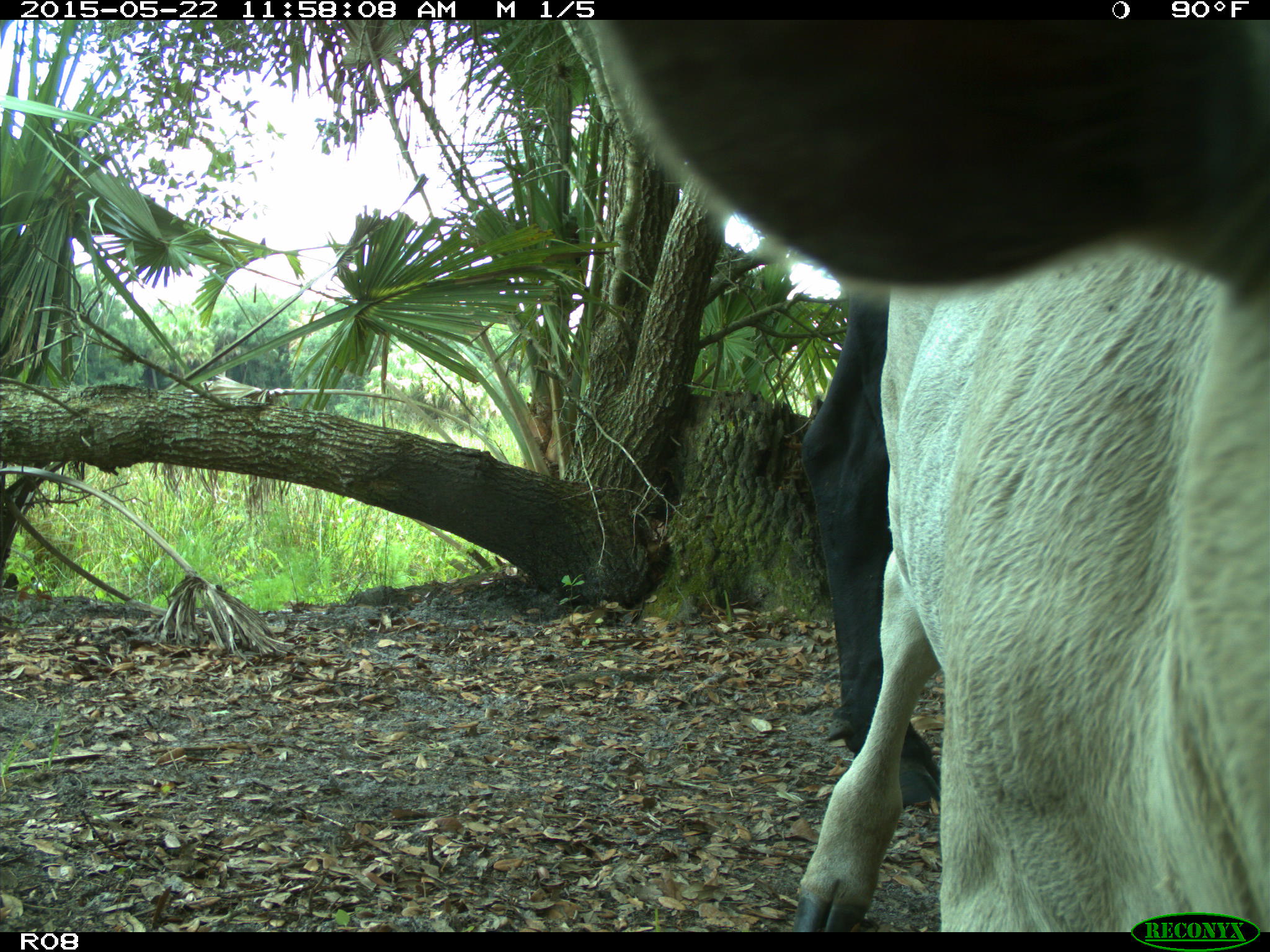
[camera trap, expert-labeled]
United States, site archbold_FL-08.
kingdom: Animalia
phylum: Chordata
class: Mammalia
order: Artiodactyla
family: Bovidae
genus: Bos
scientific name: Bos taurus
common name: domestic cow